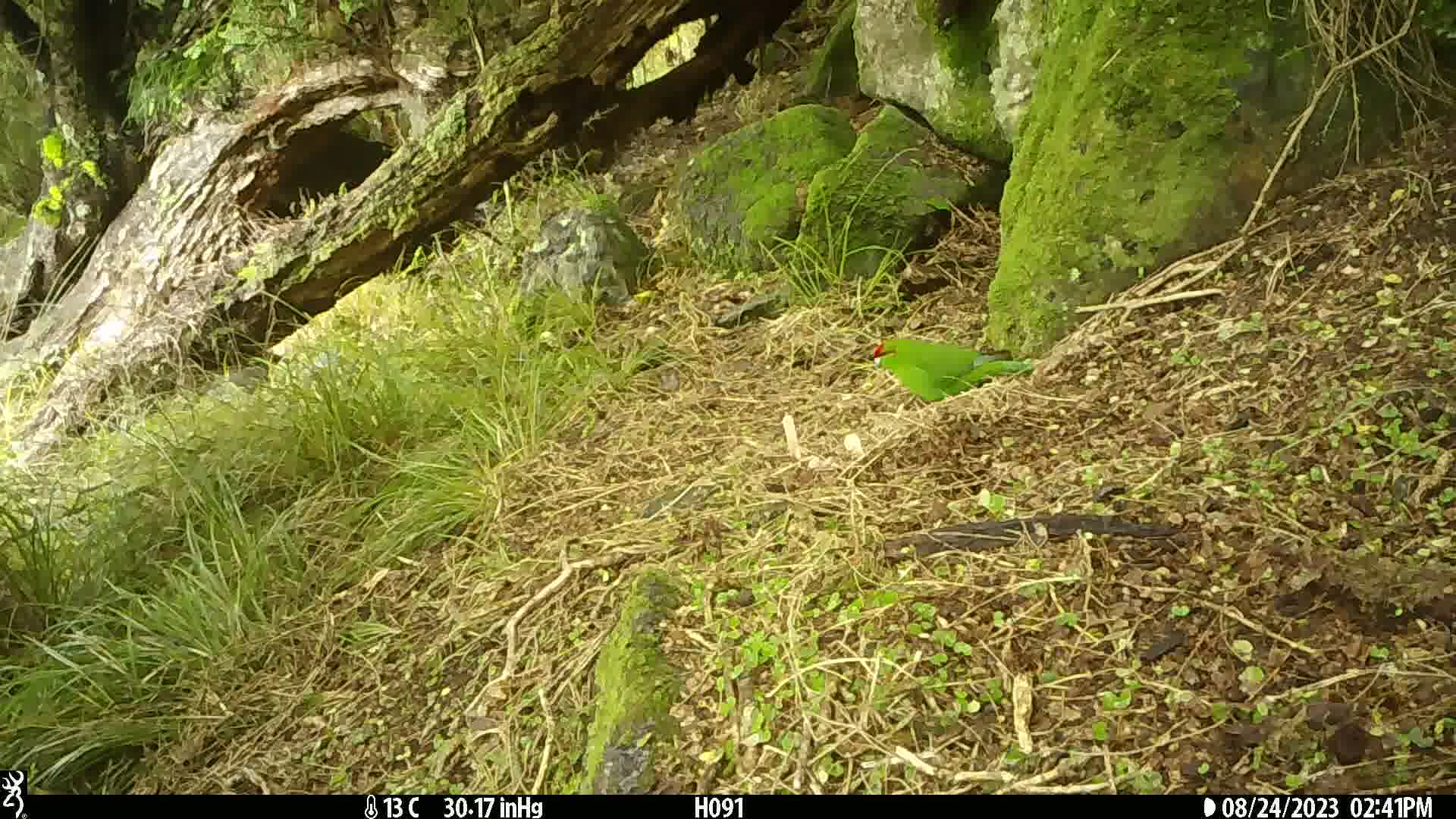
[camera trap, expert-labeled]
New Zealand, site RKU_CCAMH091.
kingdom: Animalia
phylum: Chordata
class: Aves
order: Psittaciformes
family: Psittaculidae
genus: Cyanoramphus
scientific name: Cyanoramphus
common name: parakeet